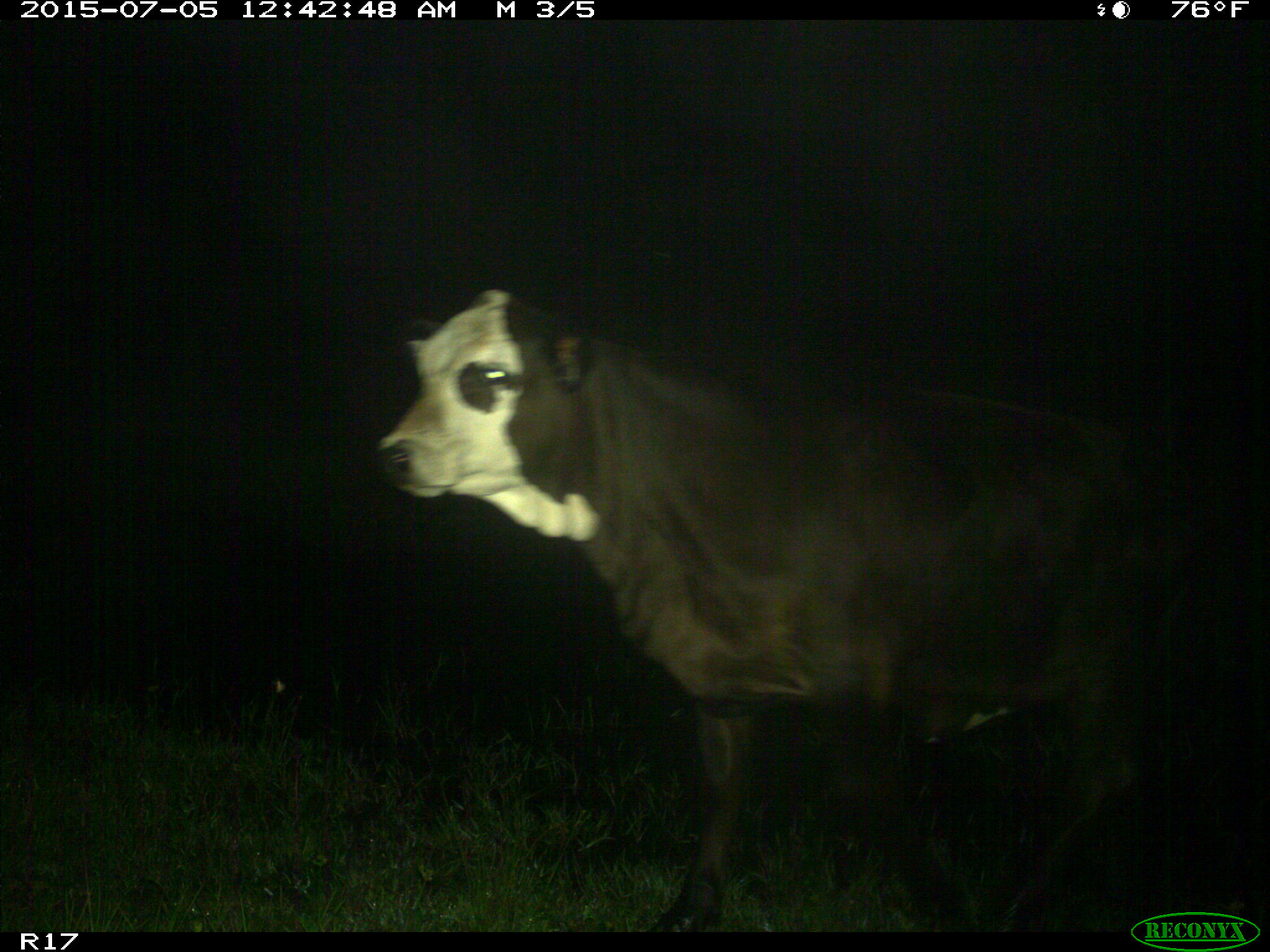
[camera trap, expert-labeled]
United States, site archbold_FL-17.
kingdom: Animalia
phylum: Chordata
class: Mammalia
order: Artiodactyla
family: Bovidae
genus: Bos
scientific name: Bos taurus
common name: domestic cow